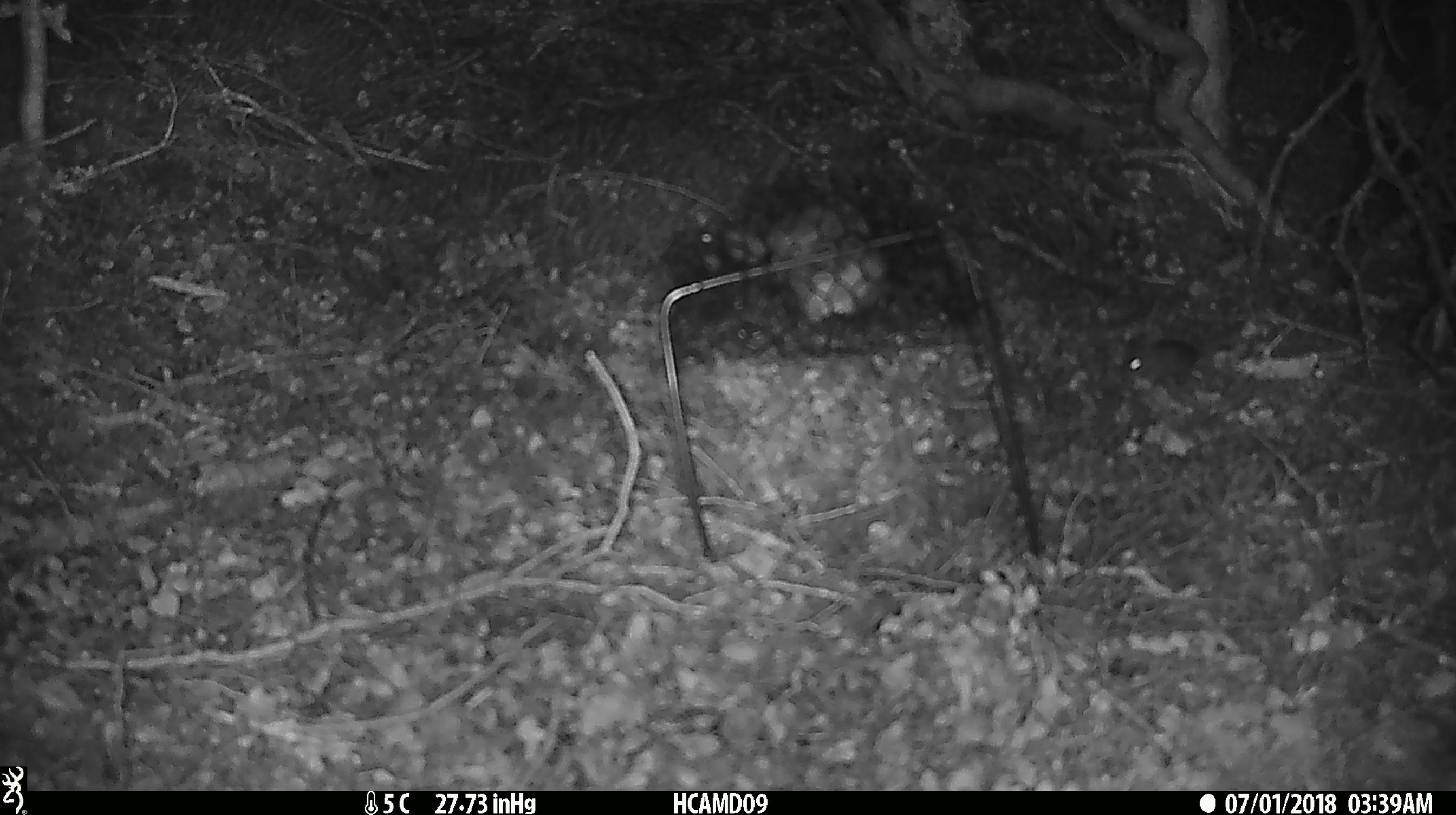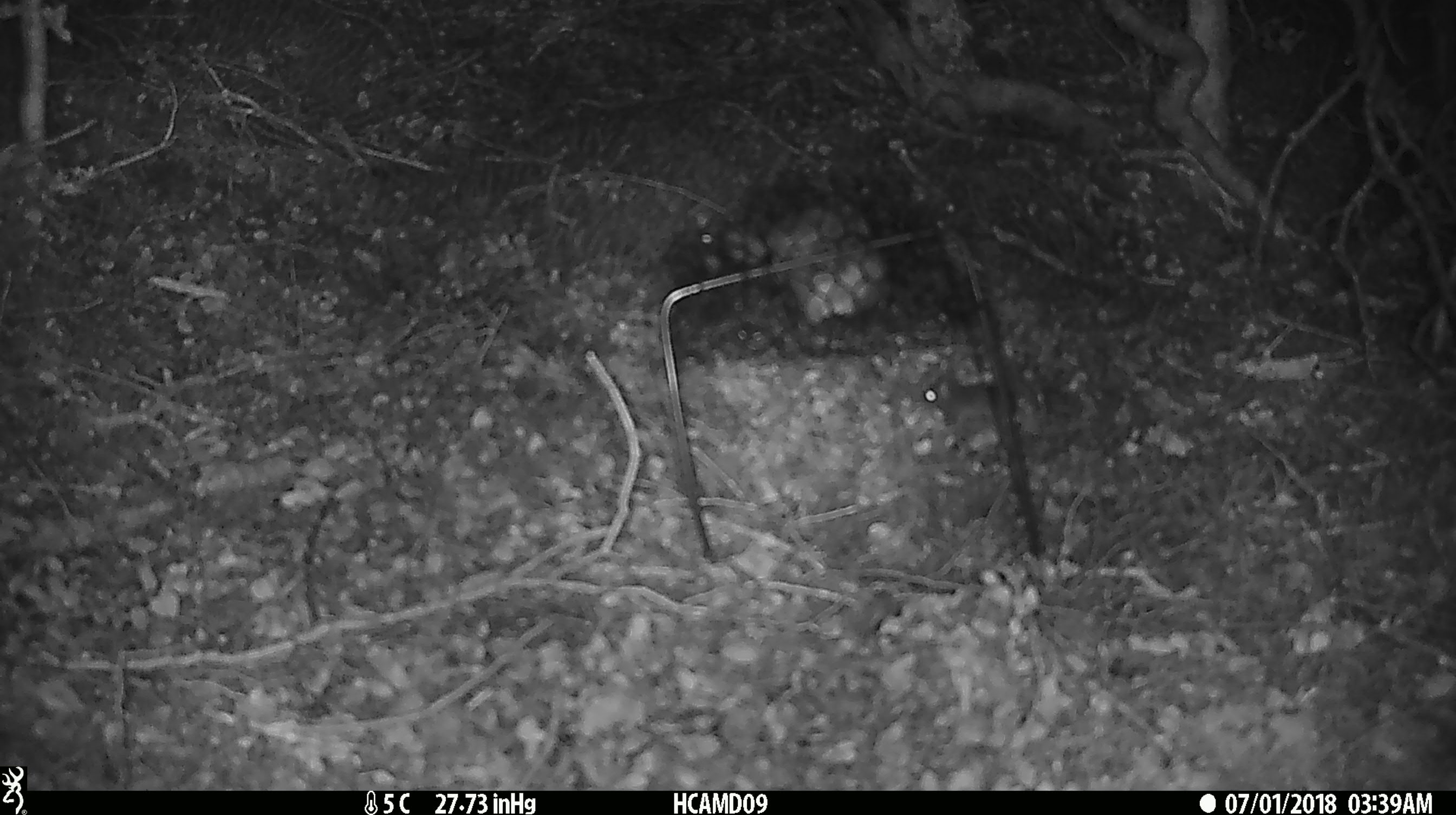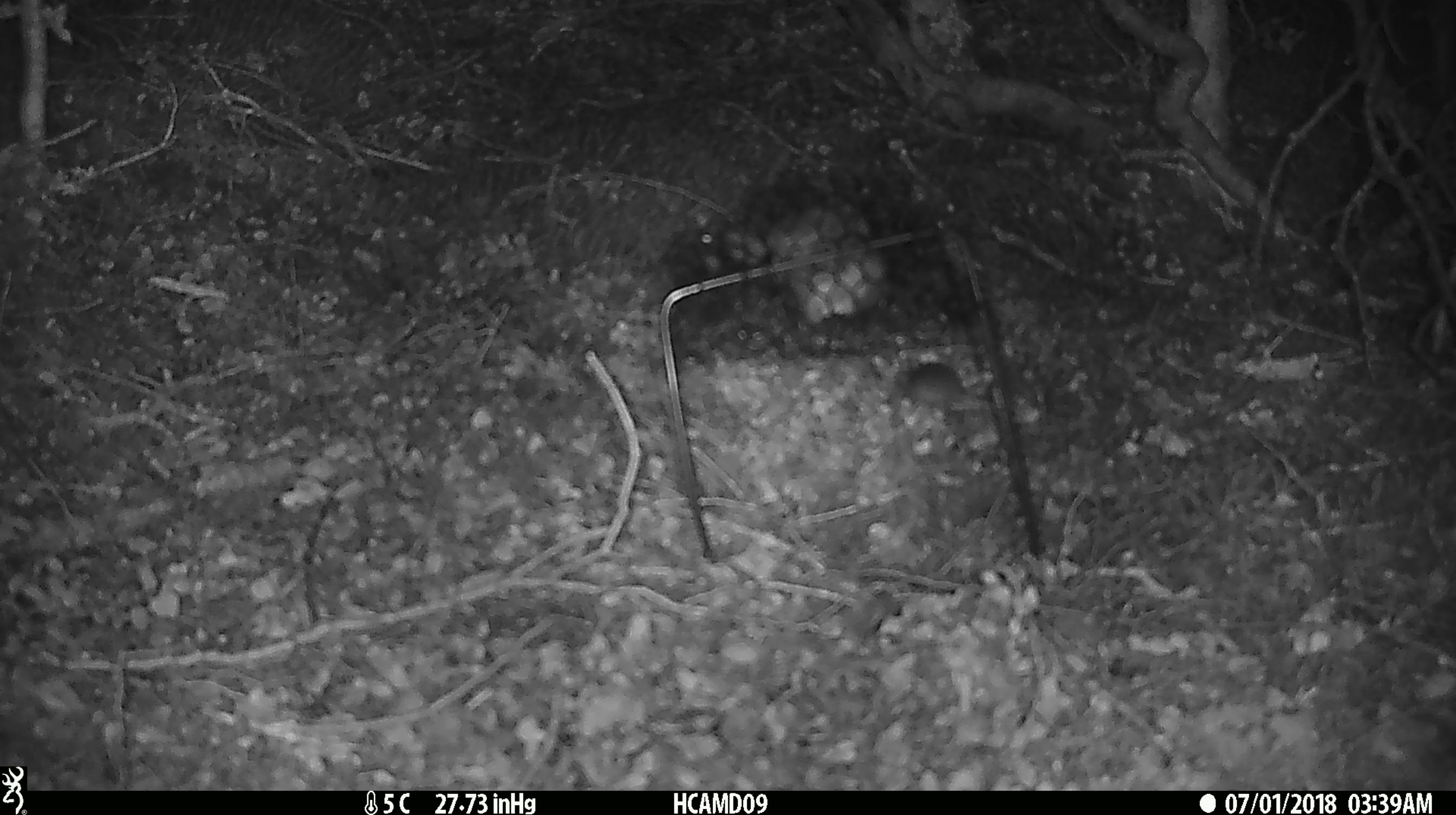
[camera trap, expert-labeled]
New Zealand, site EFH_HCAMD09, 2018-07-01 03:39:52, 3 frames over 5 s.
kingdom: Animalia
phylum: Chordata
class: Mammalia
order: Rodentia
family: Muridae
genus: Mus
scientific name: Mus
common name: mouse